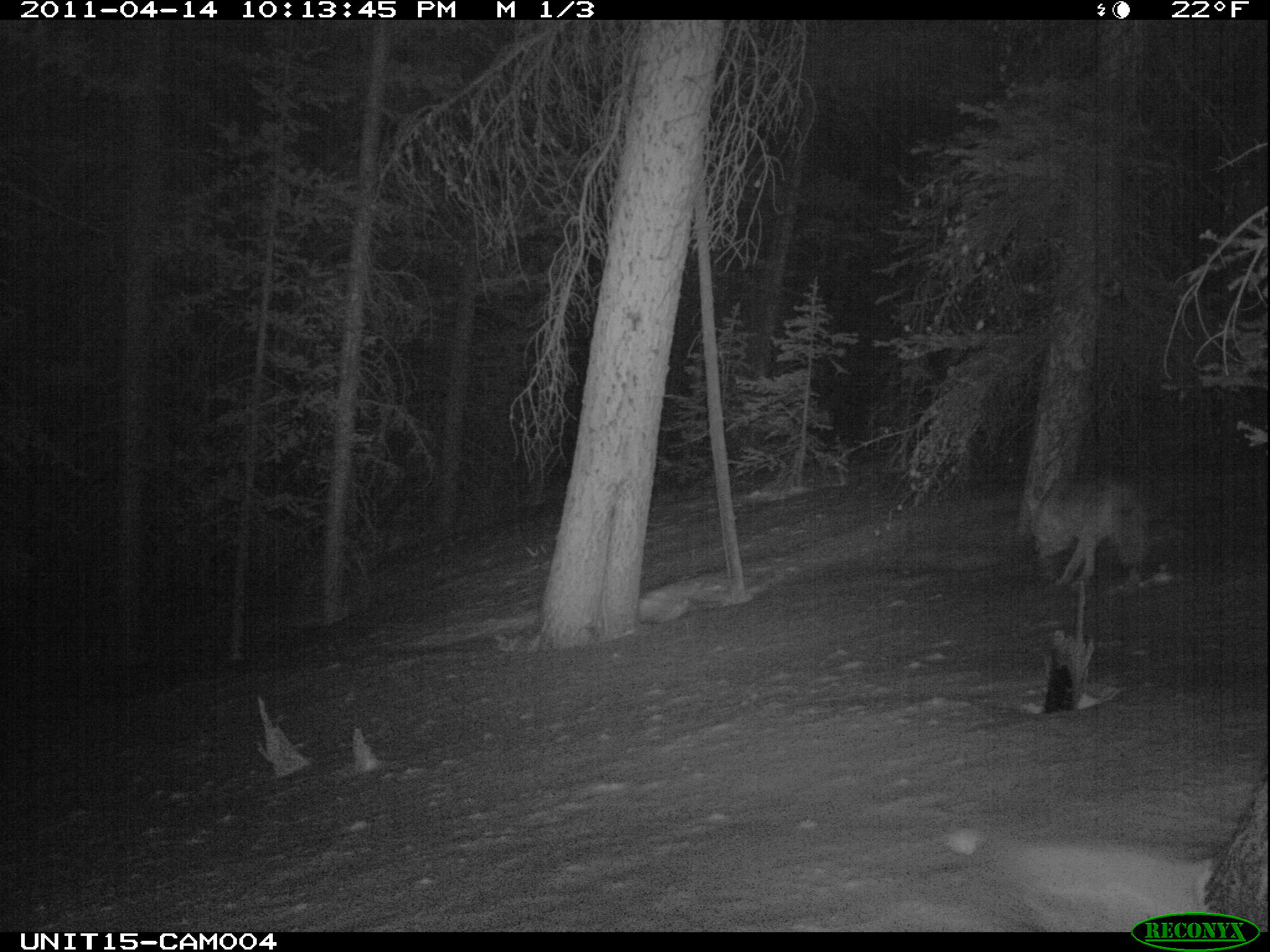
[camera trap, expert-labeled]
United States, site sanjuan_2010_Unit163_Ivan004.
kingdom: Animalia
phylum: Chordata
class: Mammalia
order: Carnivora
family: Canidae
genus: Canis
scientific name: Canis latrans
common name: coyote